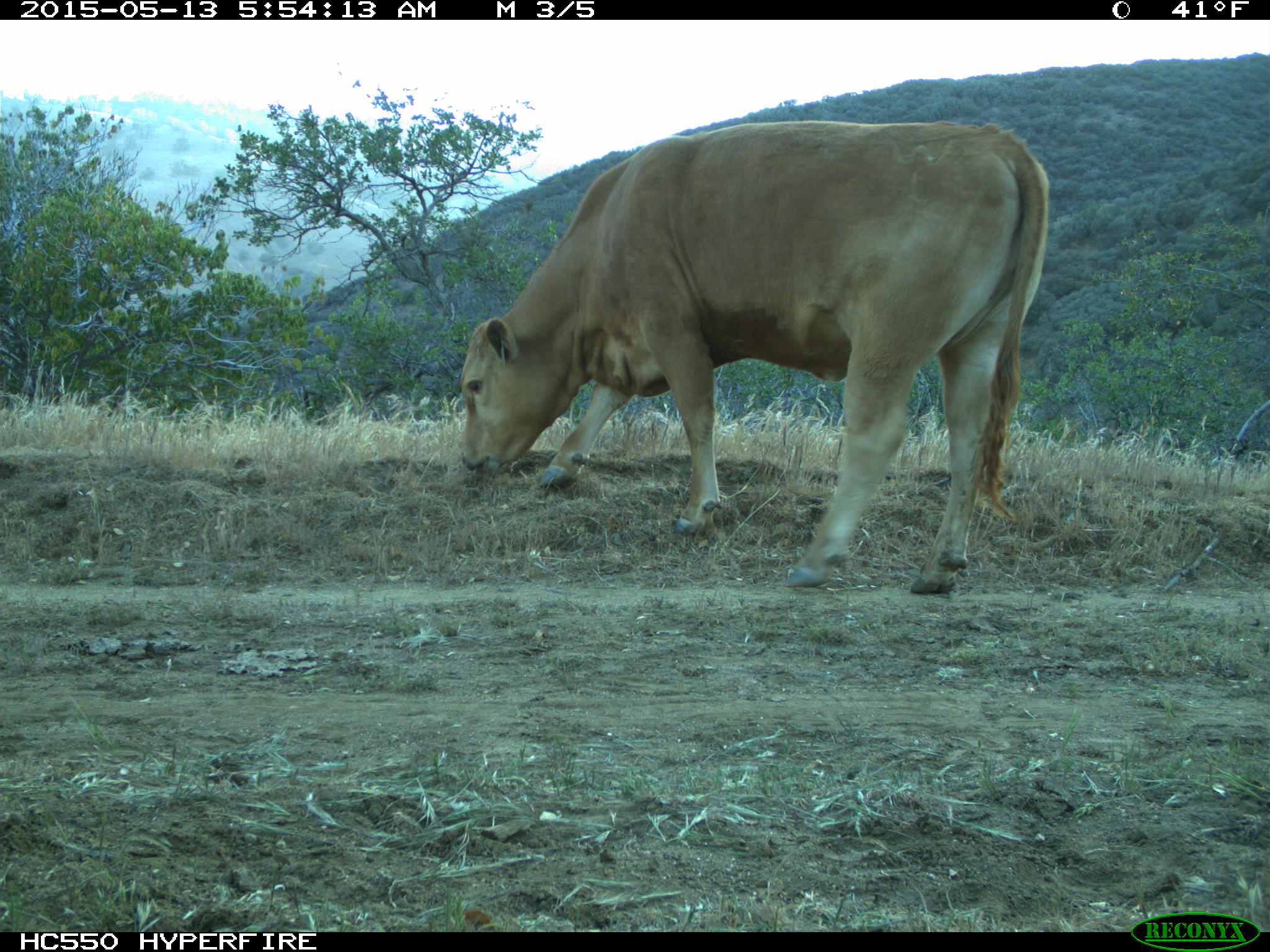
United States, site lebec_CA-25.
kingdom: Animalia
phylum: Chordata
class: Mammalia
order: Artiodactyla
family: Bovidae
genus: Bos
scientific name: Bos taurus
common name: domestic cow